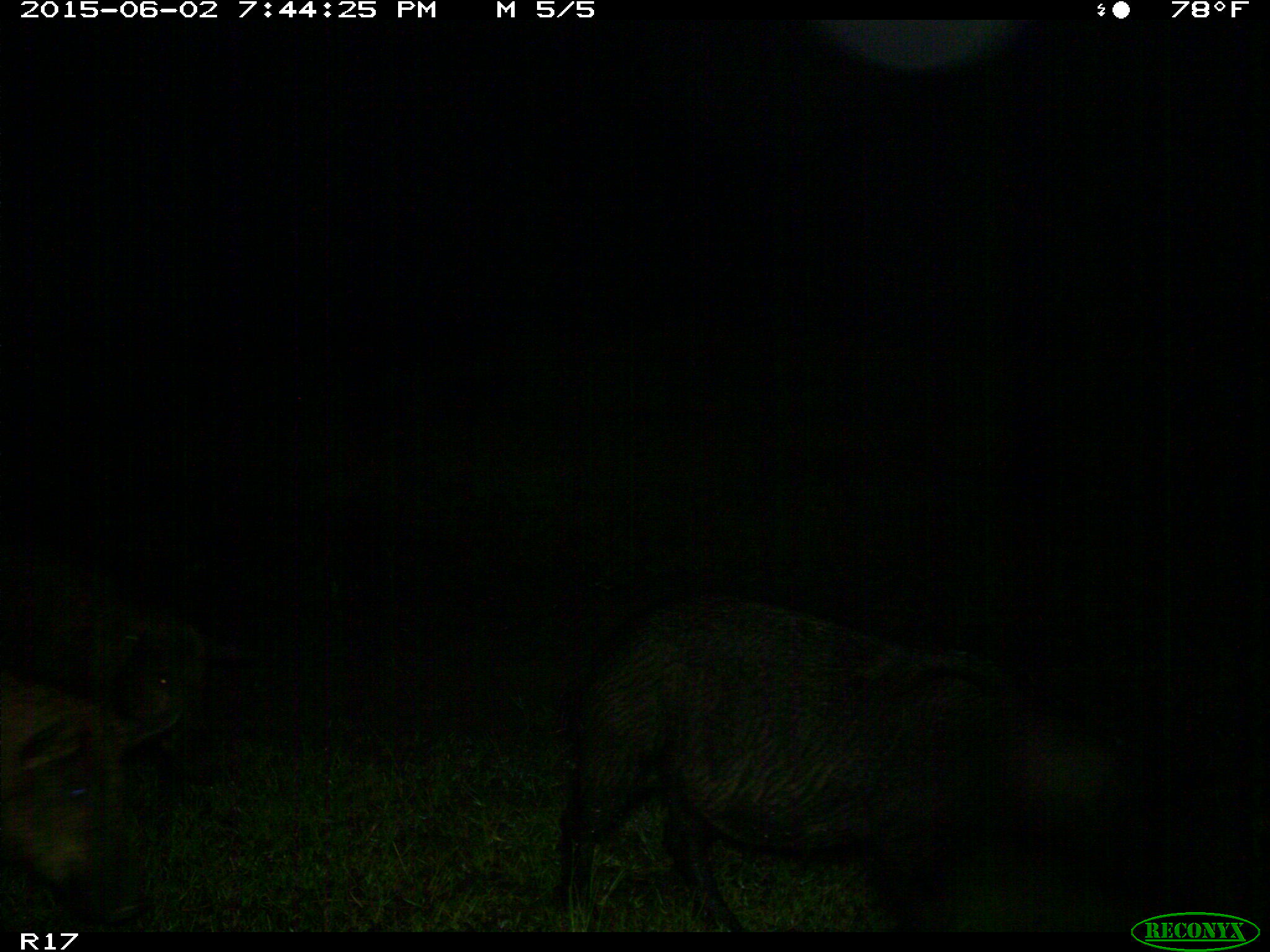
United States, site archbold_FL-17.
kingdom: Animalia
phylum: Chordata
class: Mammalia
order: Artiodactyla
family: Suidae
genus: Sus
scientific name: Sus scrofa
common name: wild boar